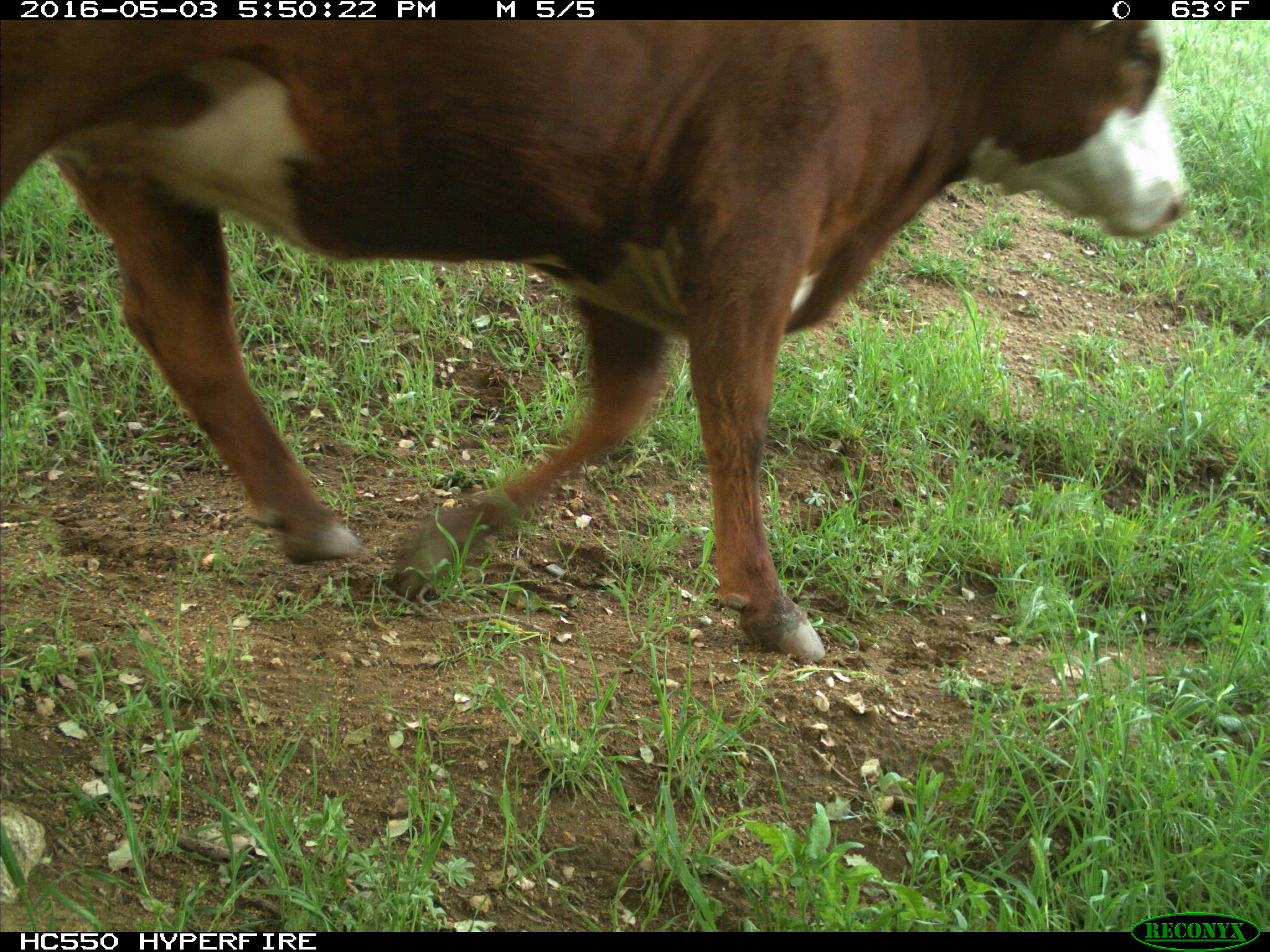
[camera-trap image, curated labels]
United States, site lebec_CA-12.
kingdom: Animalia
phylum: Chordata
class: Mammalia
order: Artiodactyla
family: Bovidae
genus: Bos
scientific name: Bos taurus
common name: domestic cow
Bos taurus (domestic cow).